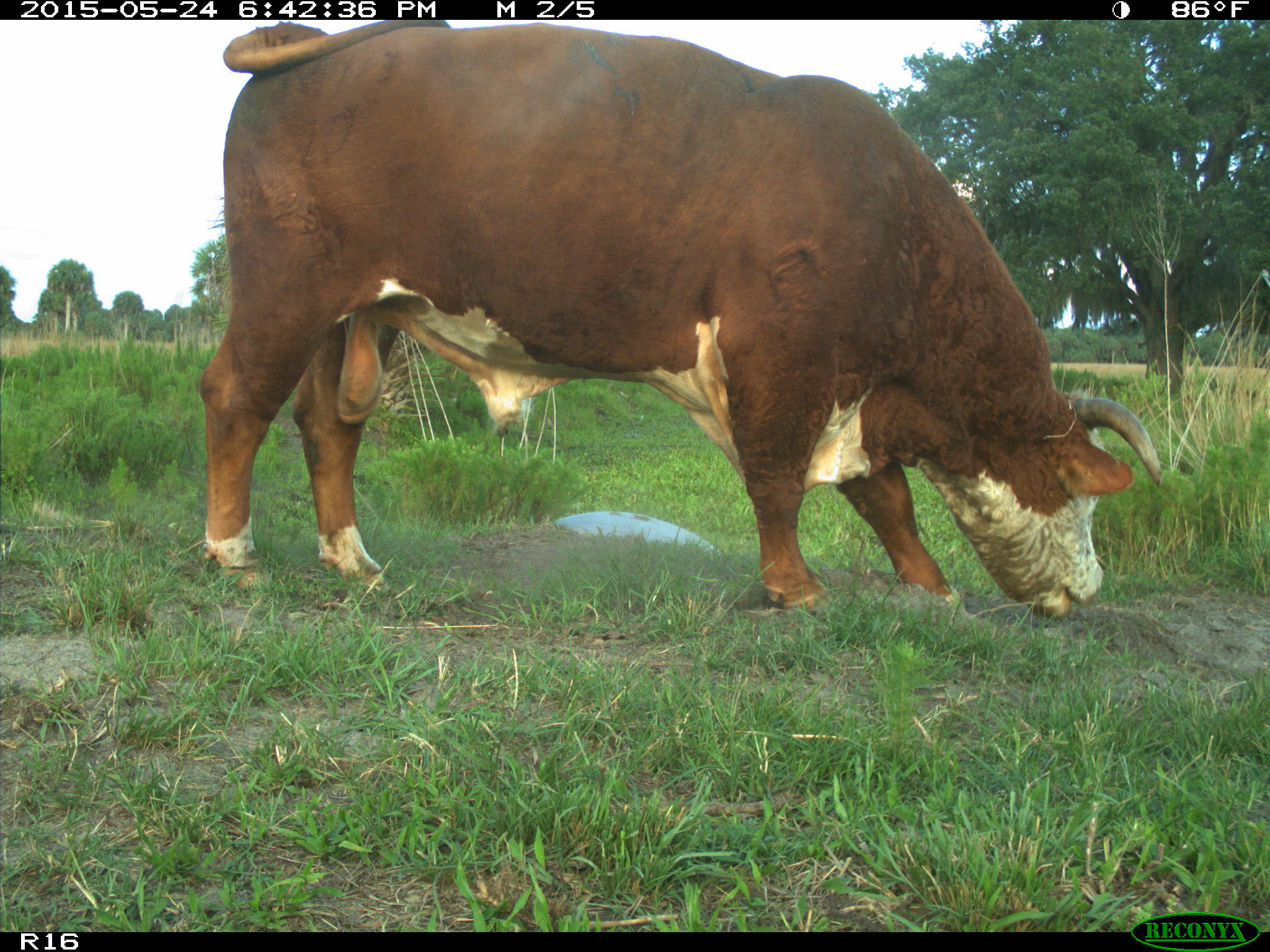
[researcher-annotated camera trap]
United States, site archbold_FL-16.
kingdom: Animalia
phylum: Chordata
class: Mammalia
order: Artiodactyla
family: Bovidae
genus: Bos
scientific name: Bos taurus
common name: domestic cow